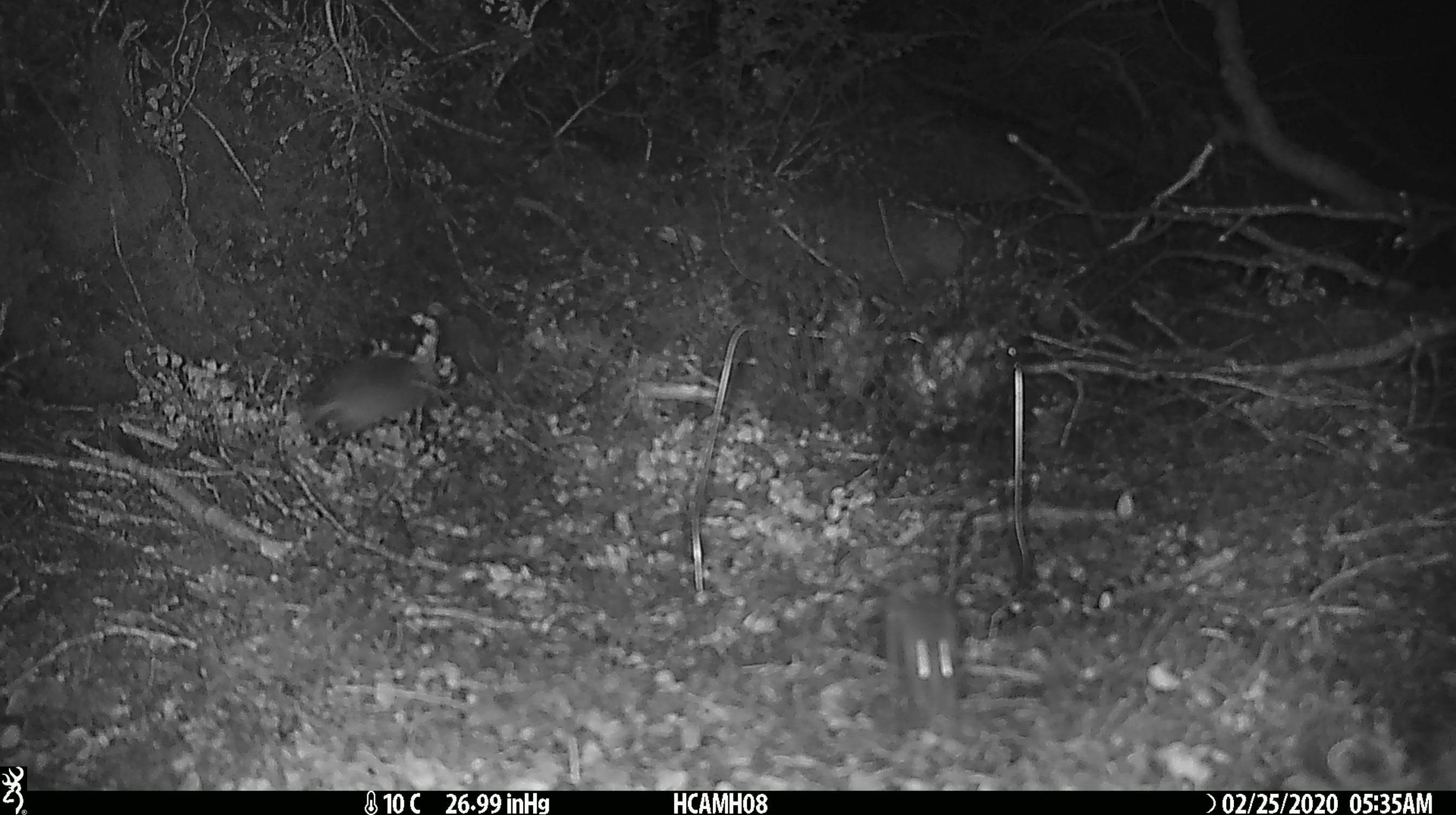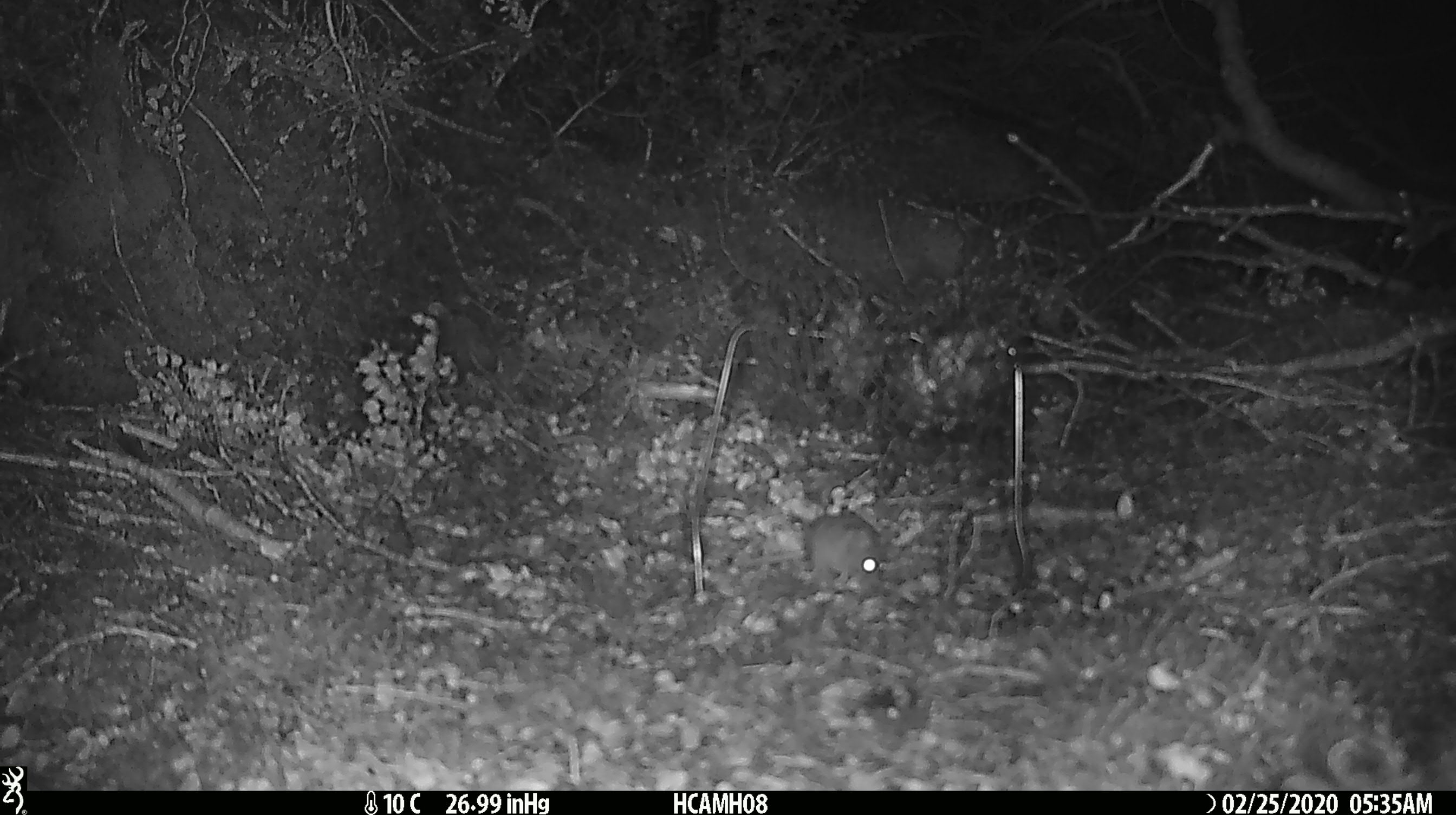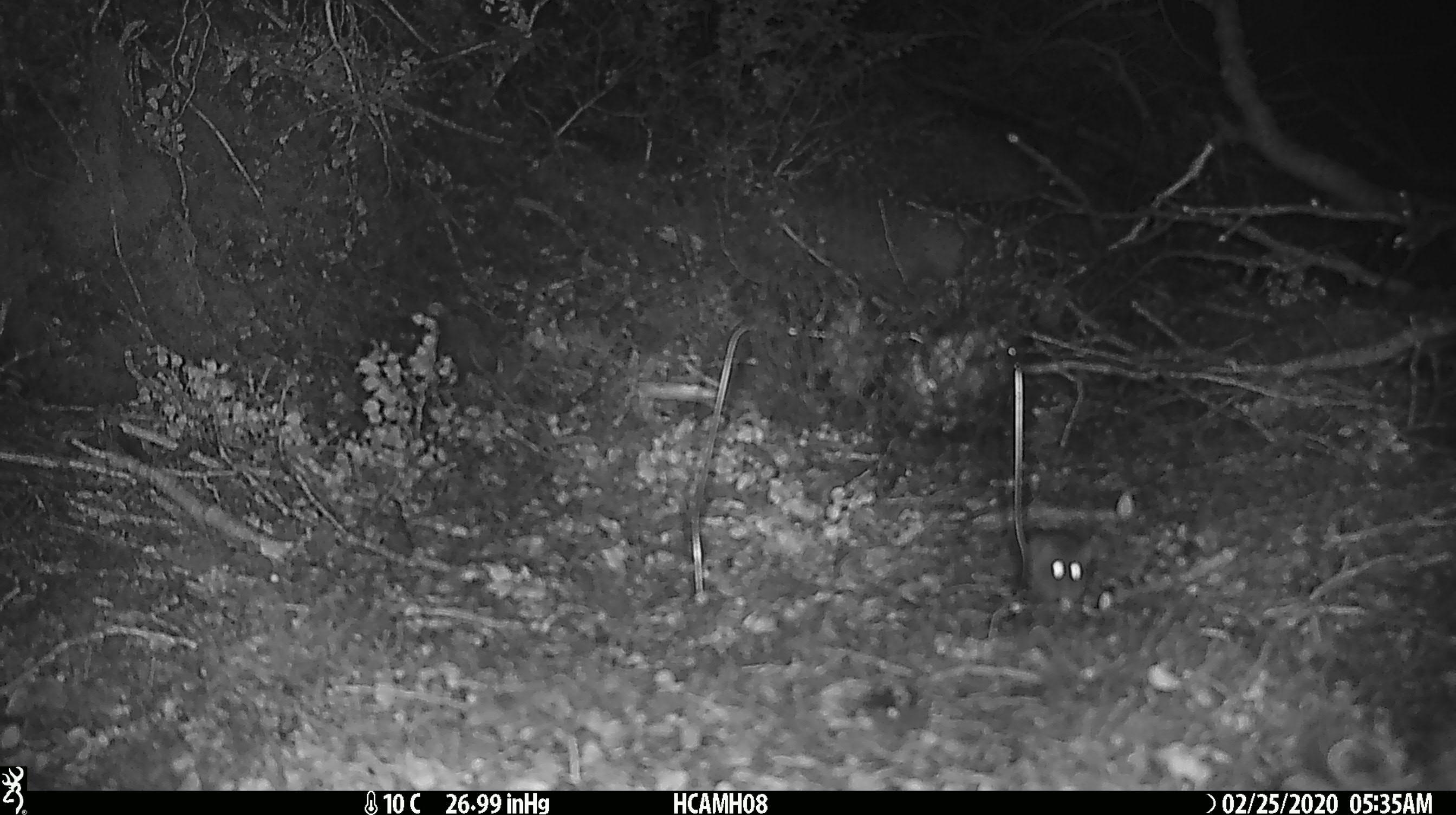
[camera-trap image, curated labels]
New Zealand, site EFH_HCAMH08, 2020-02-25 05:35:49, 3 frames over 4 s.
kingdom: Animalia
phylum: Chordata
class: Mammalia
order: Rodentia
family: Muridae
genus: Mus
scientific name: Mus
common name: mouse